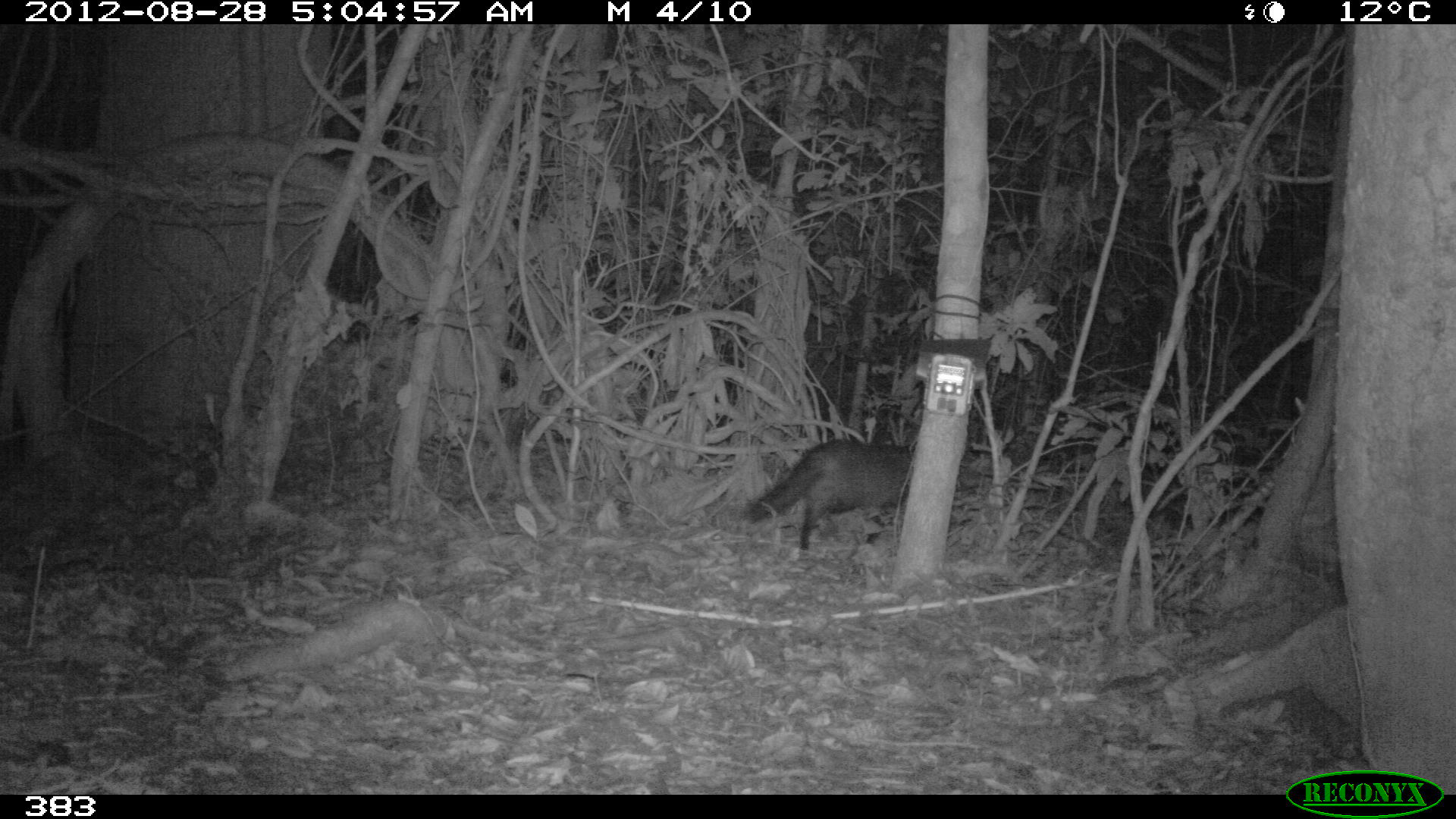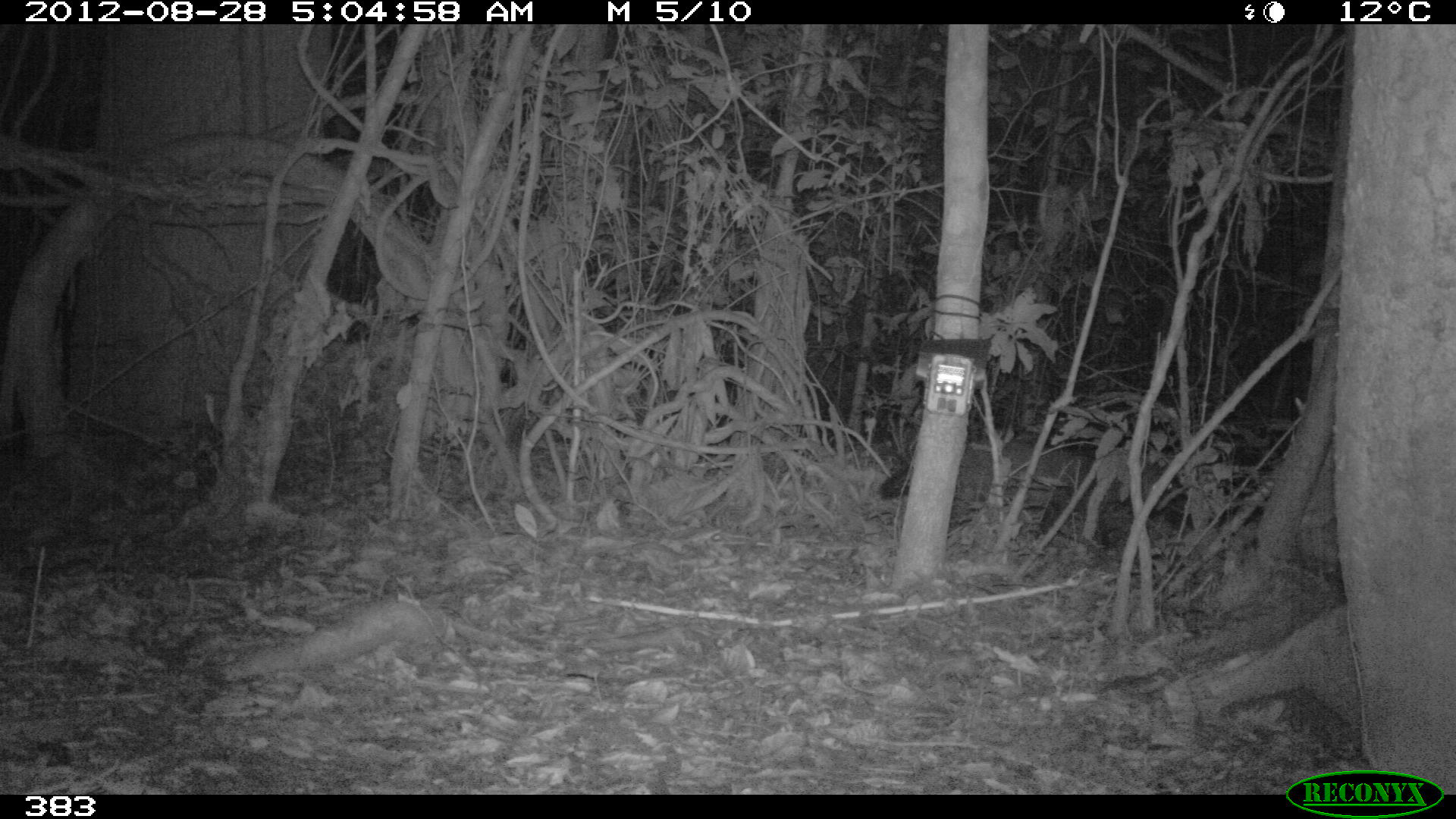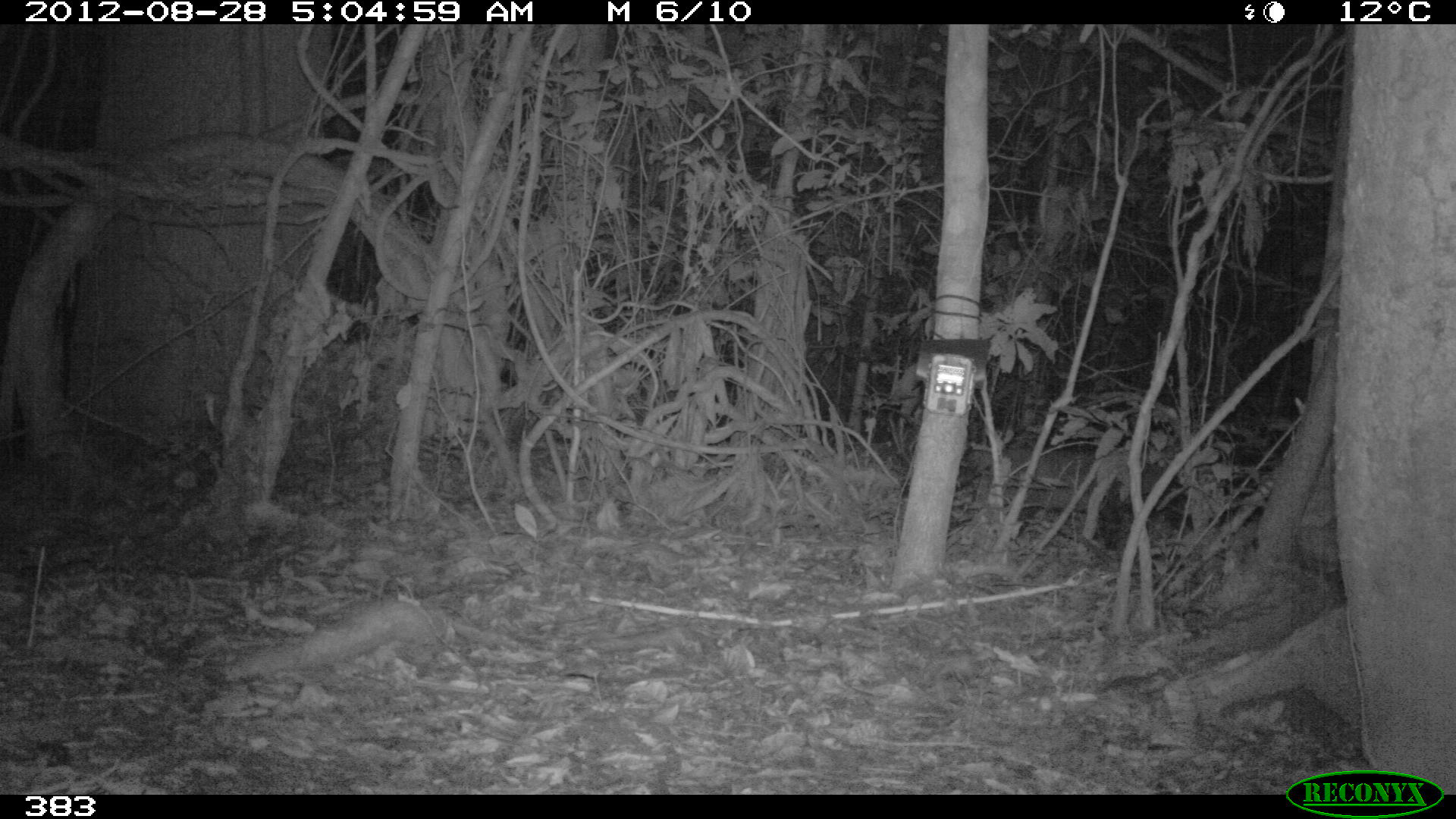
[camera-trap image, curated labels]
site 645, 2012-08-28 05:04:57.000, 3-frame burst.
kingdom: Animalia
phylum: Chordata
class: Mammalia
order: Carnivora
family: Canidae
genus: Atelocynus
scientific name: Atelocynus microtis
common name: short-eared dog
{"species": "Atelocynus microtis (short-eared dog)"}